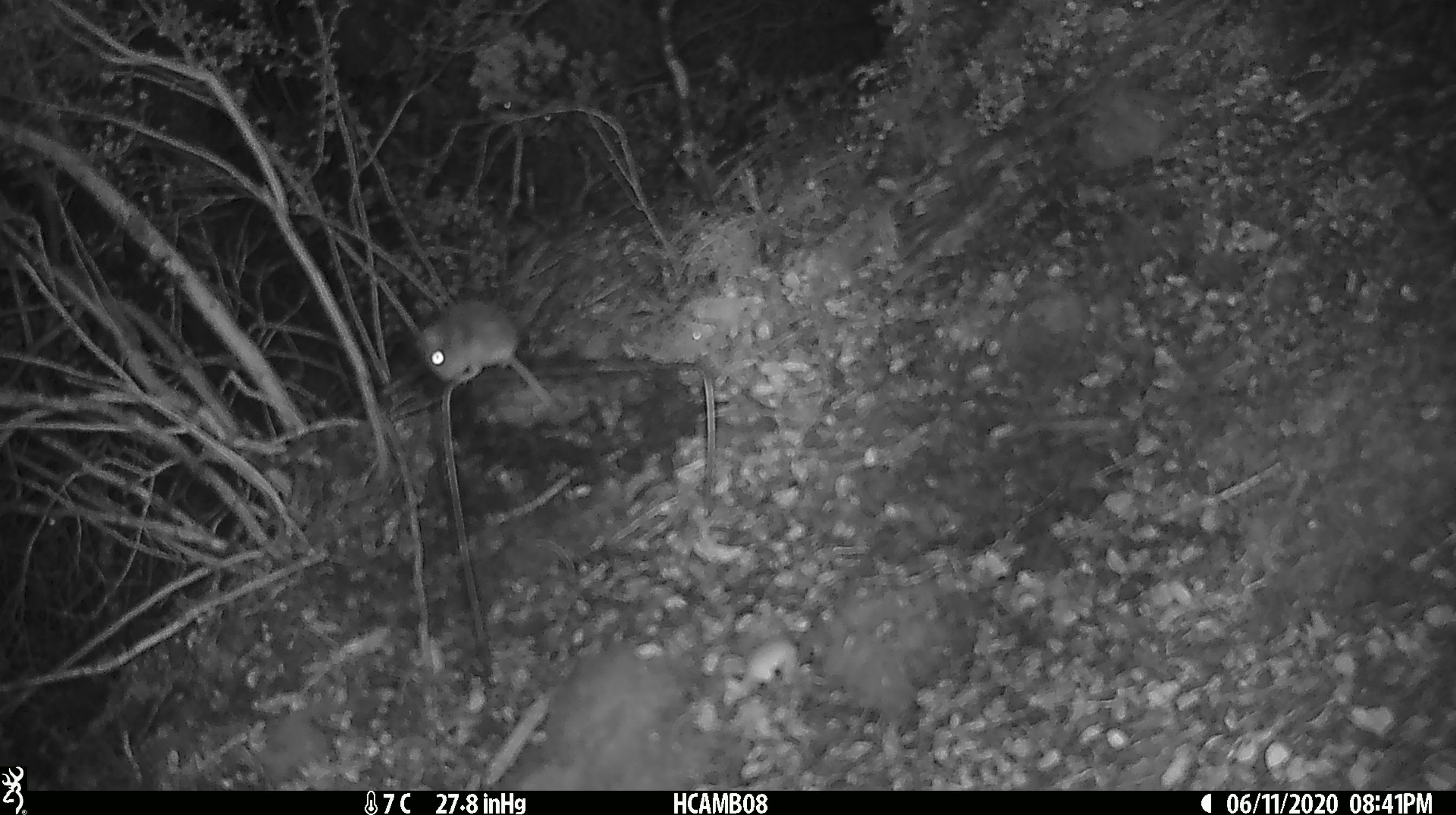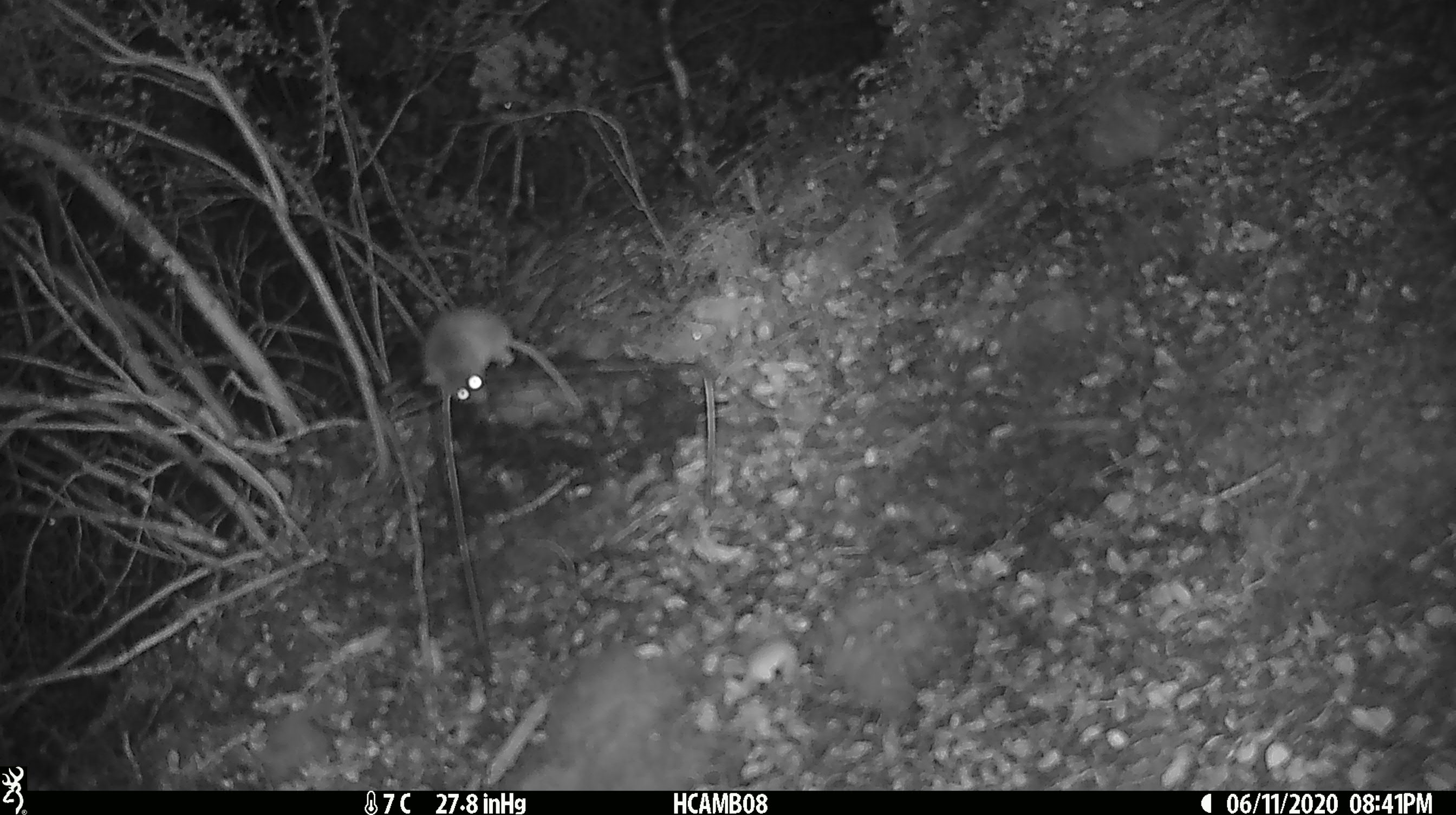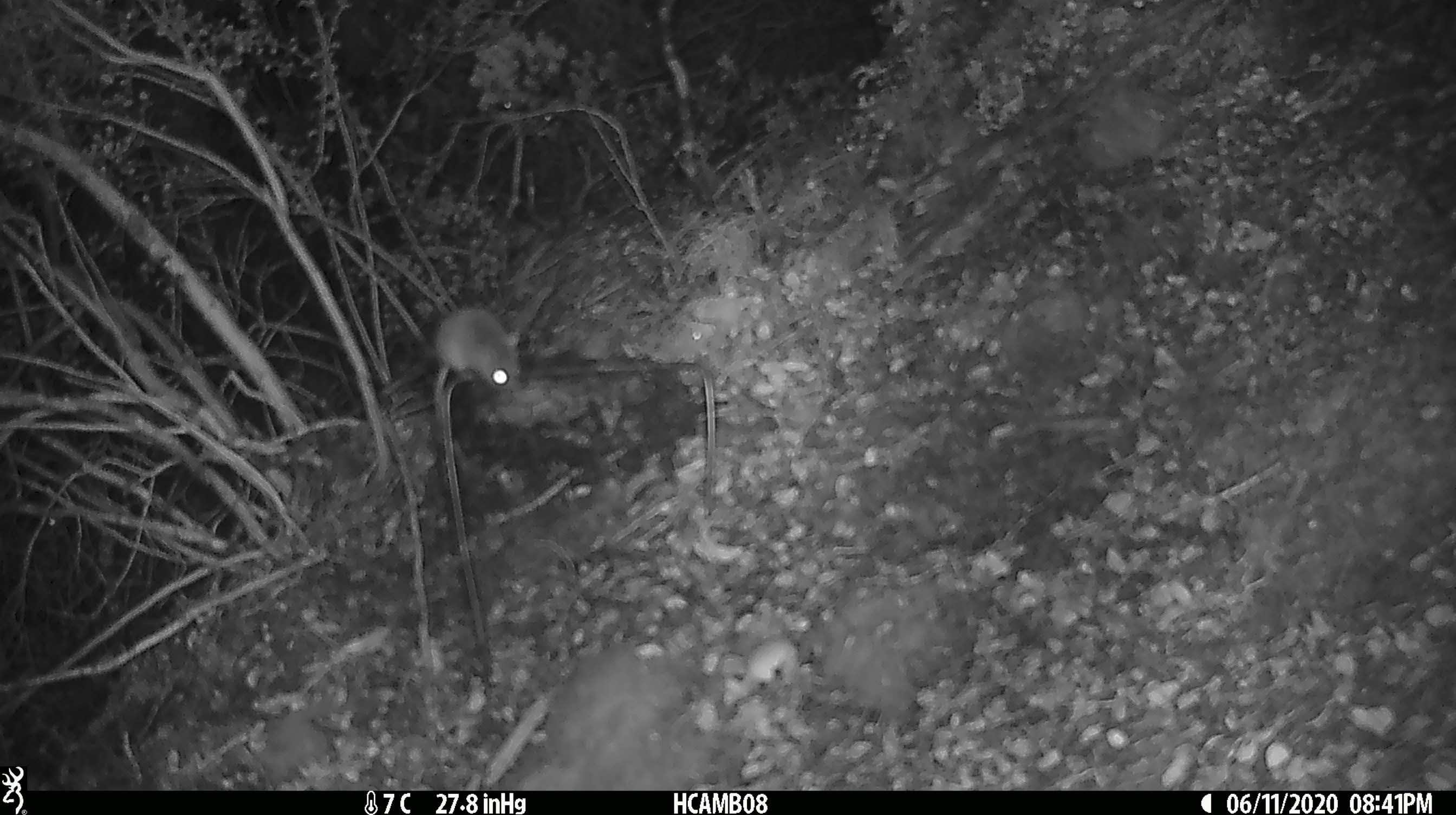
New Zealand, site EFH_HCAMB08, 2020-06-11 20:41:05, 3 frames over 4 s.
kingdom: Animalia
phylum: Chordata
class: Mammalia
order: Rodentia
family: Muridae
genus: Mus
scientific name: Mus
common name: mouse